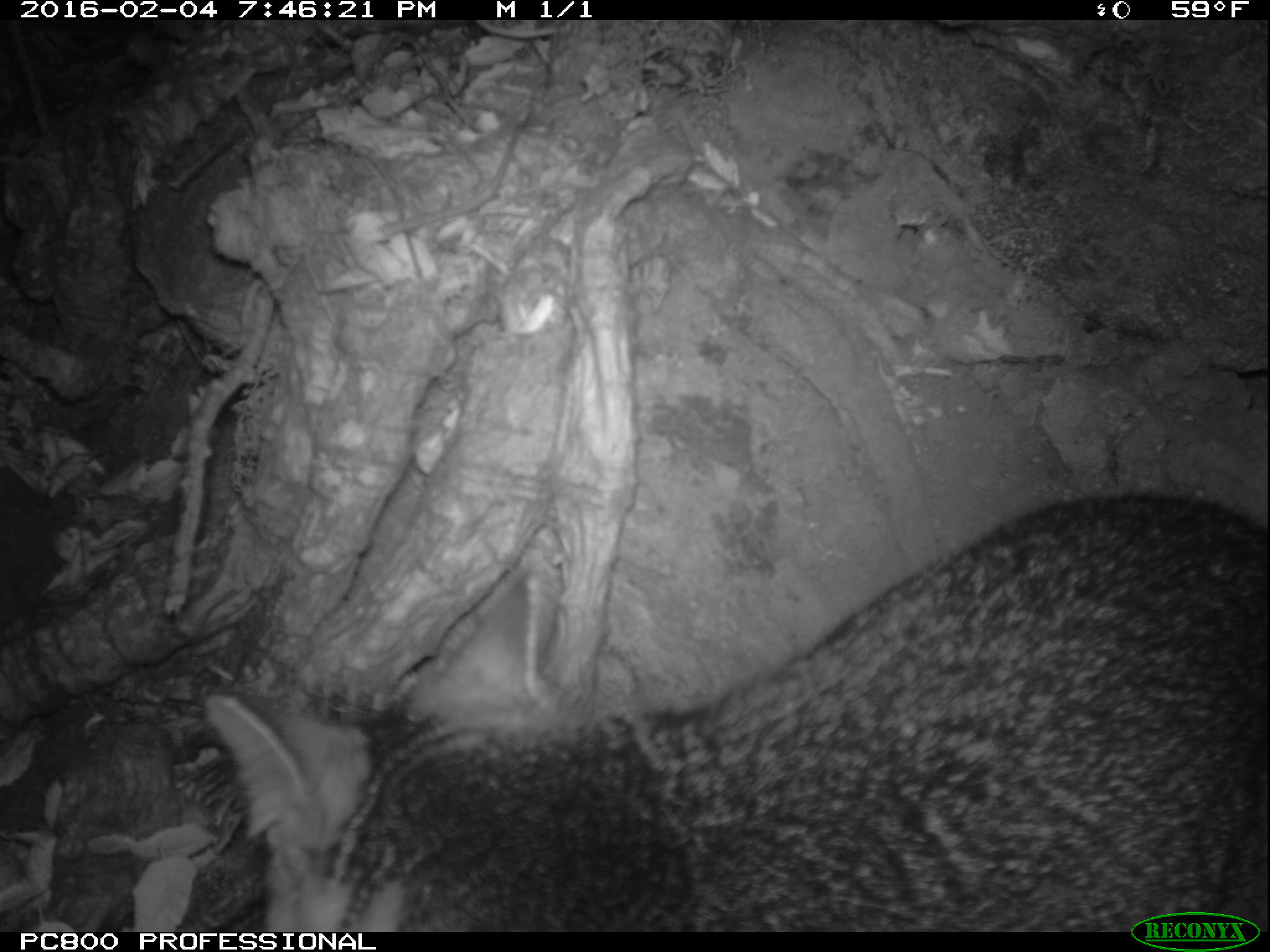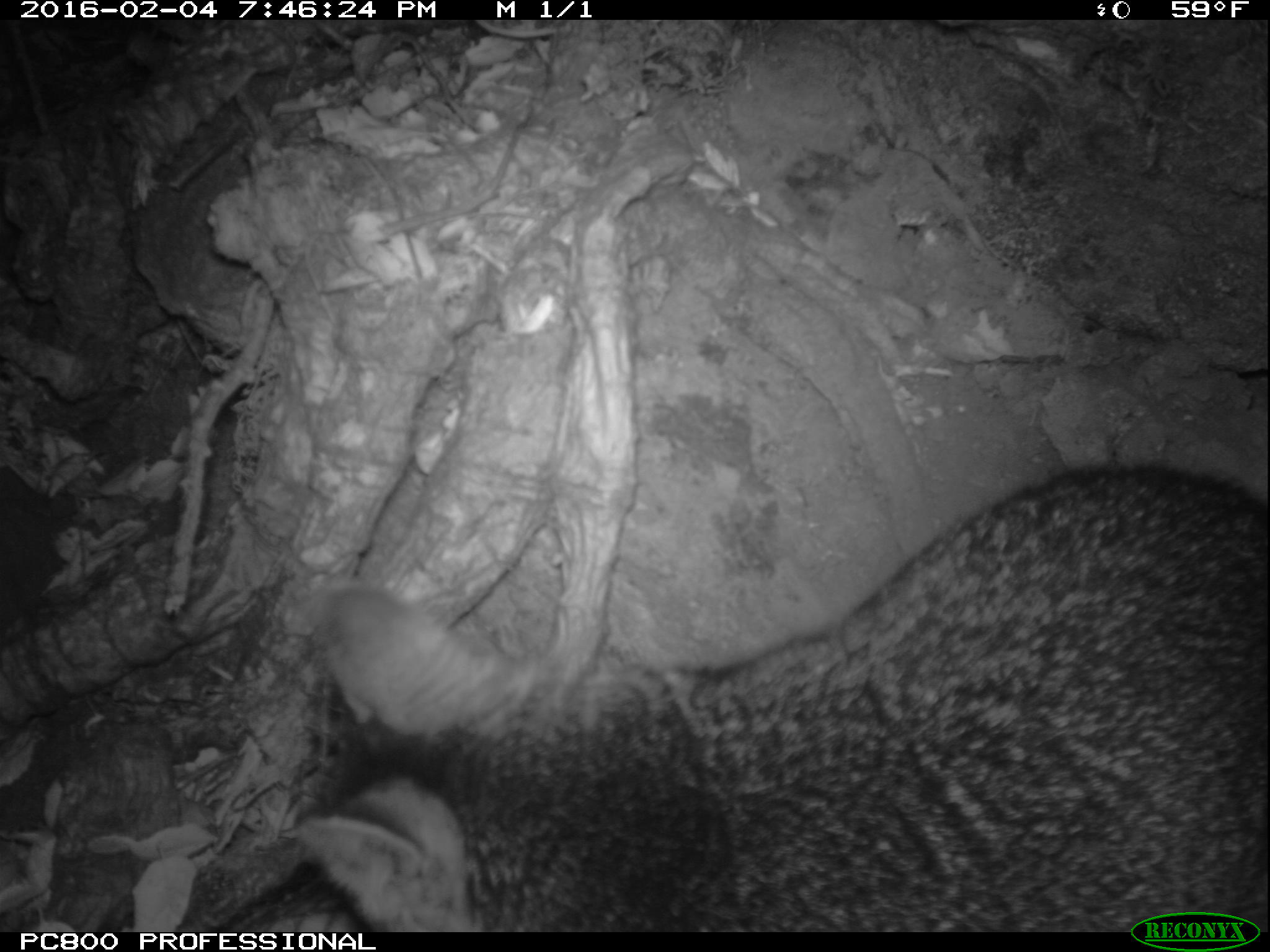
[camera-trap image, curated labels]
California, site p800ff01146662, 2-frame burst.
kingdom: Animalia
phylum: Chordata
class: Mammalia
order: Carnivora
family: Canidae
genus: Urocyon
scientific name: Urocyon littoralis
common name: island fox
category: fox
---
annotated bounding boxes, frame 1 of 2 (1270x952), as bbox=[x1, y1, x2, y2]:
fox: bbox=[200, 493, 1269, 932]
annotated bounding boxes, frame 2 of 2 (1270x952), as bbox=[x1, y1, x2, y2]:
fox: bbox=[300, 462, 1268, 932]